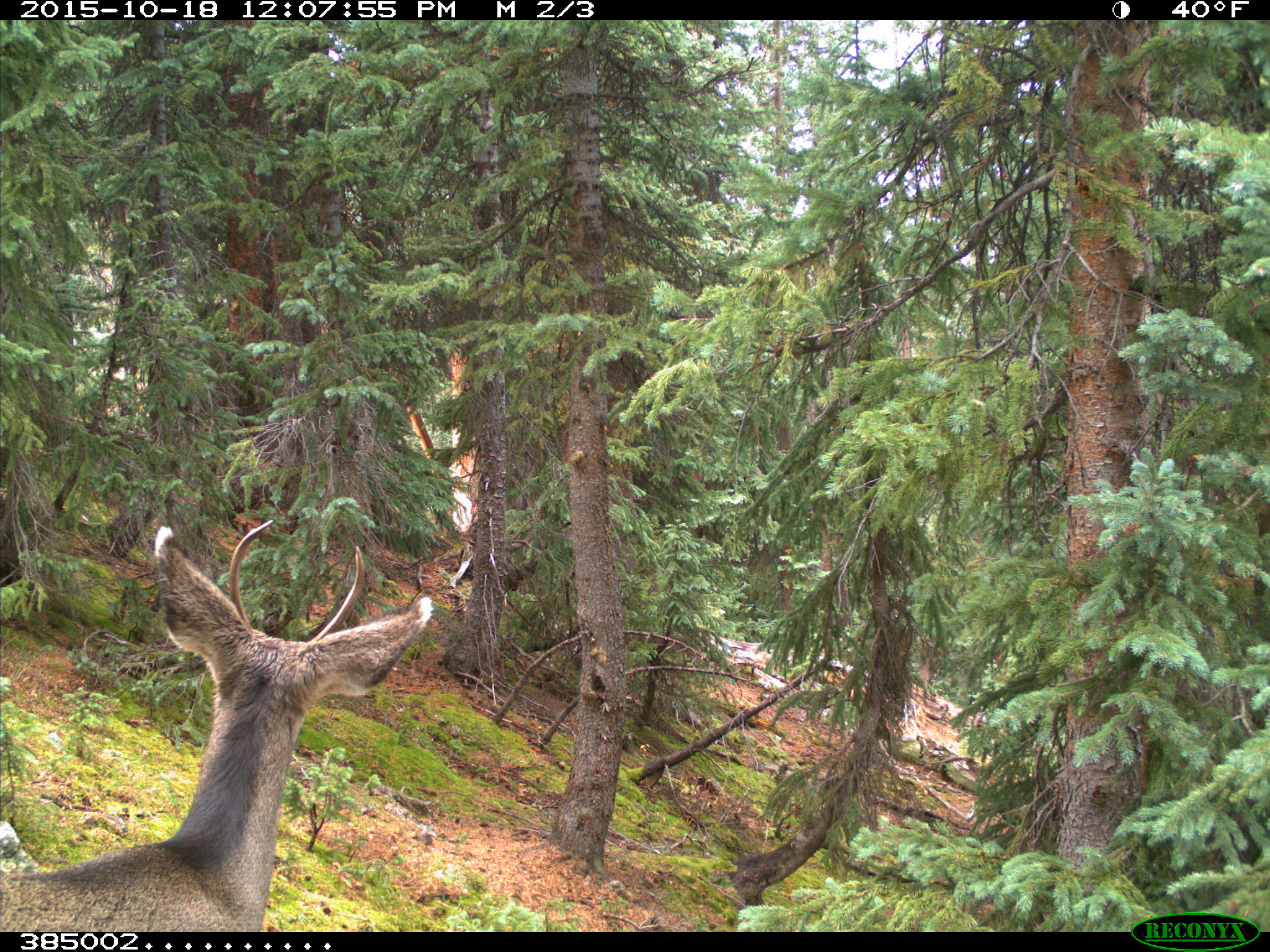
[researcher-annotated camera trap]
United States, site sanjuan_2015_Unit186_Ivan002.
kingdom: Animalia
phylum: Chordata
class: Mammalia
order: Artiodactyla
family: Cervidae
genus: Odocoileus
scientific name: Odocoileus hemionus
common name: mule deer